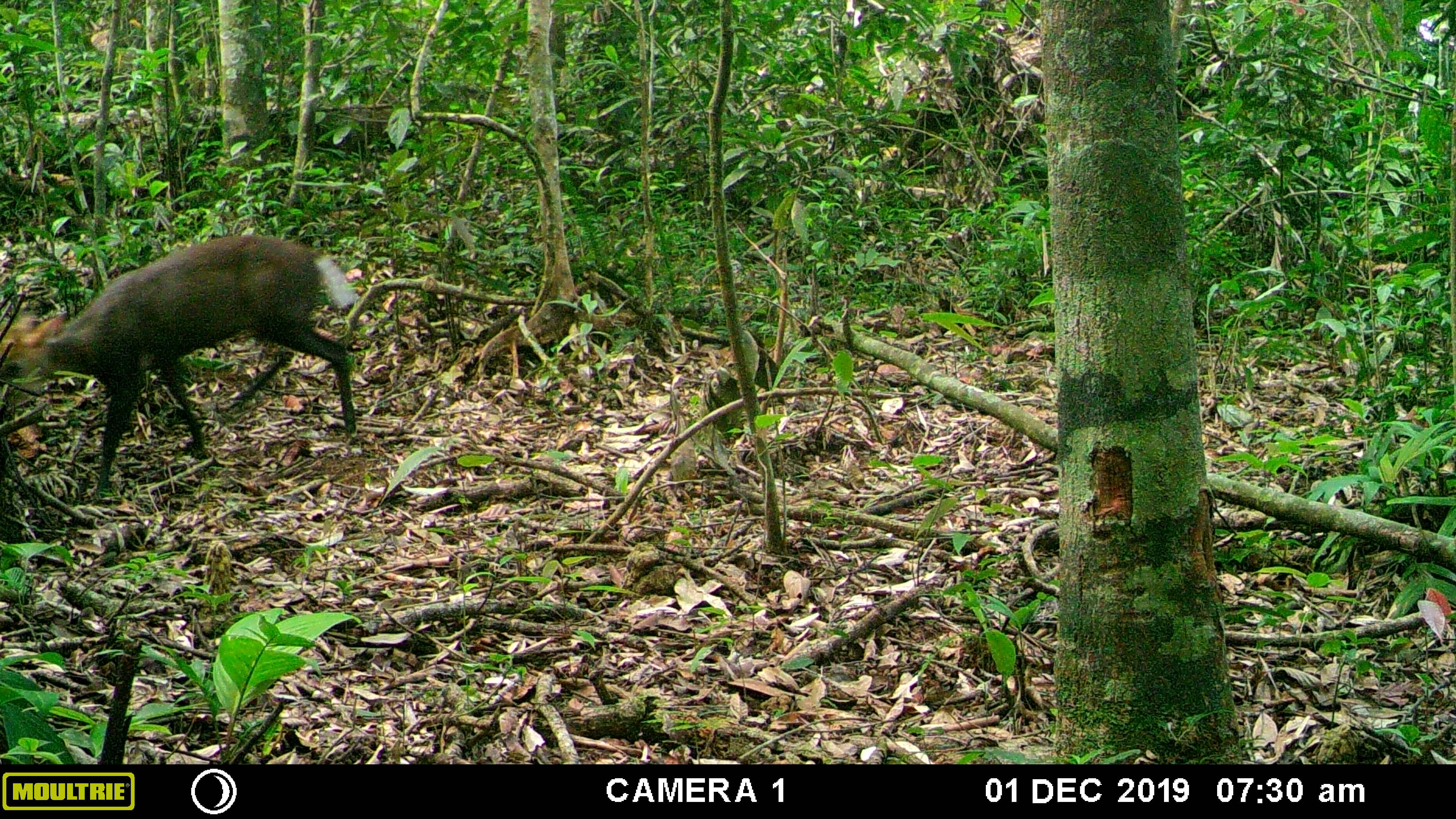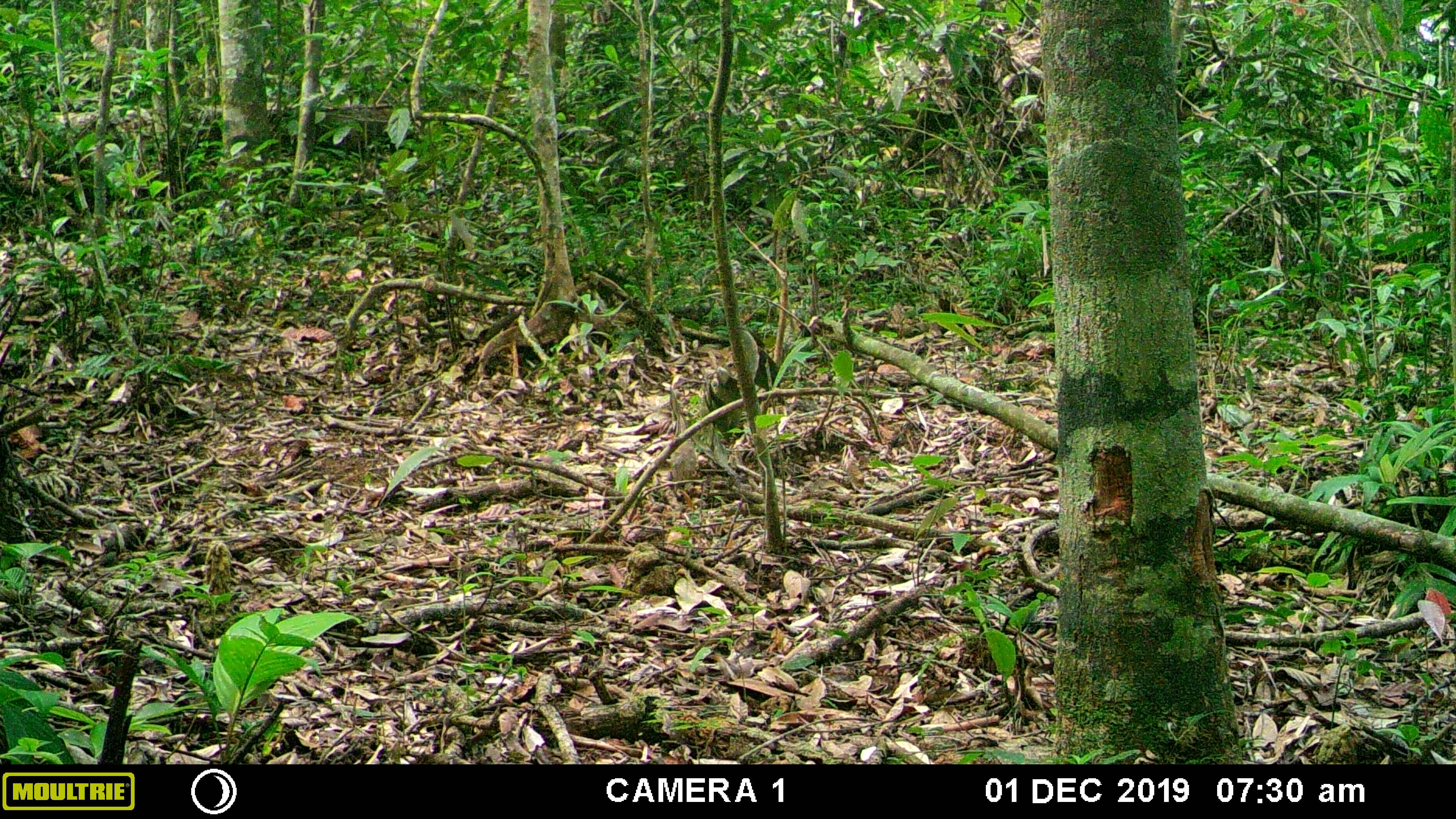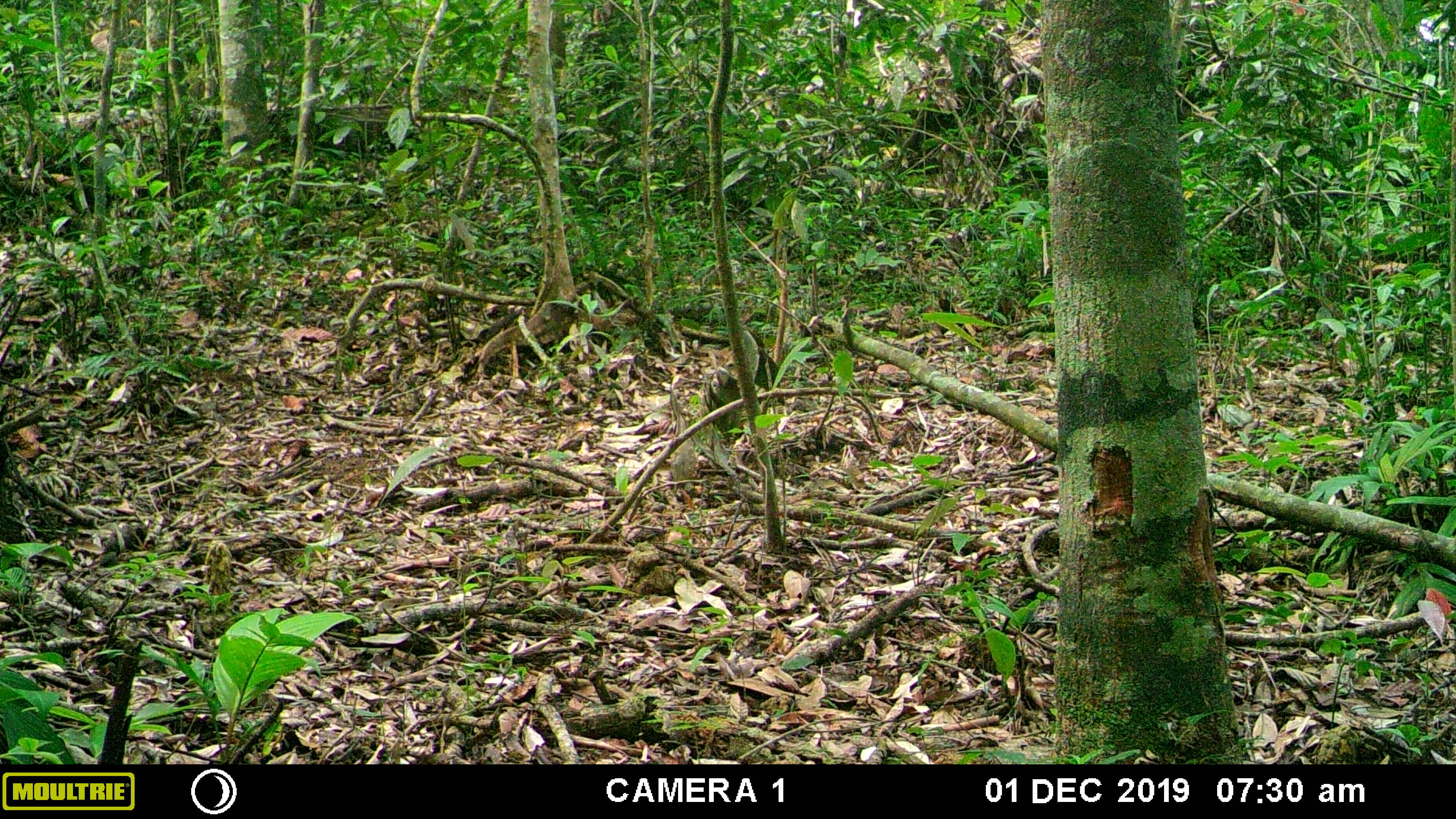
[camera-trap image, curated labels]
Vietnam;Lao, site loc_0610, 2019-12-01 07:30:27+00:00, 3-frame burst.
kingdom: Animalia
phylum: Chordata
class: Mammalia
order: Artiodactyla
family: Cervidae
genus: Muntiacus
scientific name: Muntiacus rooseveltorum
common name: roosevelt's muntjac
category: roosevelts muntjac group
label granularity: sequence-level